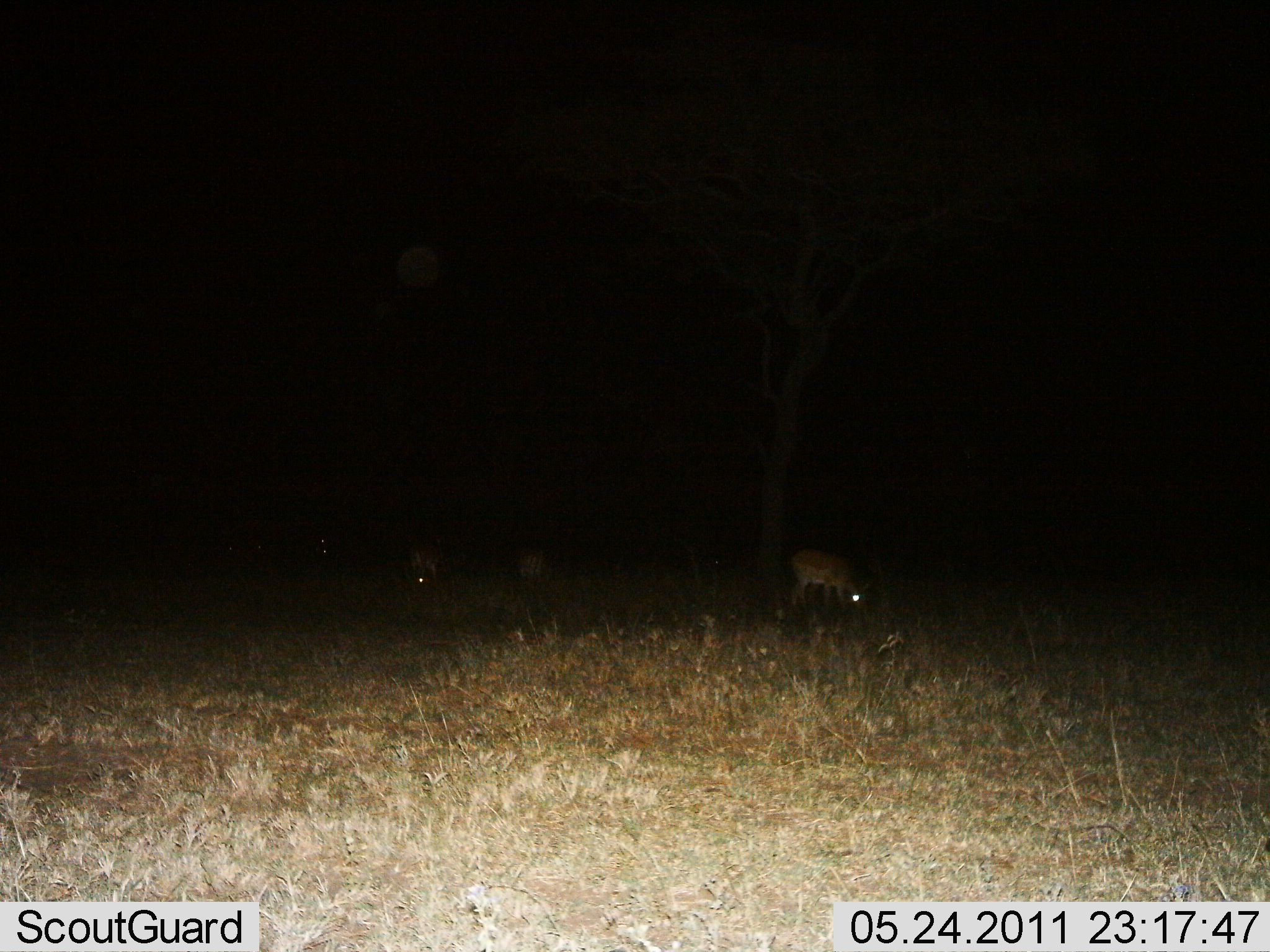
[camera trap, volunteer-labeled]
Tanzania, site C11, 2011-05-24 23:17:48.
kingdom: Animalia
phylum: Chordata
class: Mammalia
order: Artiodactyla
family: Bovidae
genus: Nanger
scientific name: Nanger granti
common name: grant's gazelle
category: gazellegrants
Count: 3.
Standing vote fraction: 33%.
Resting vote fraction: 0%.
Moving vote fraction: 0%.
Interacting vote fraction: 0%.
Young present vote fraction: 0%.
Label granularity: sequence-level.